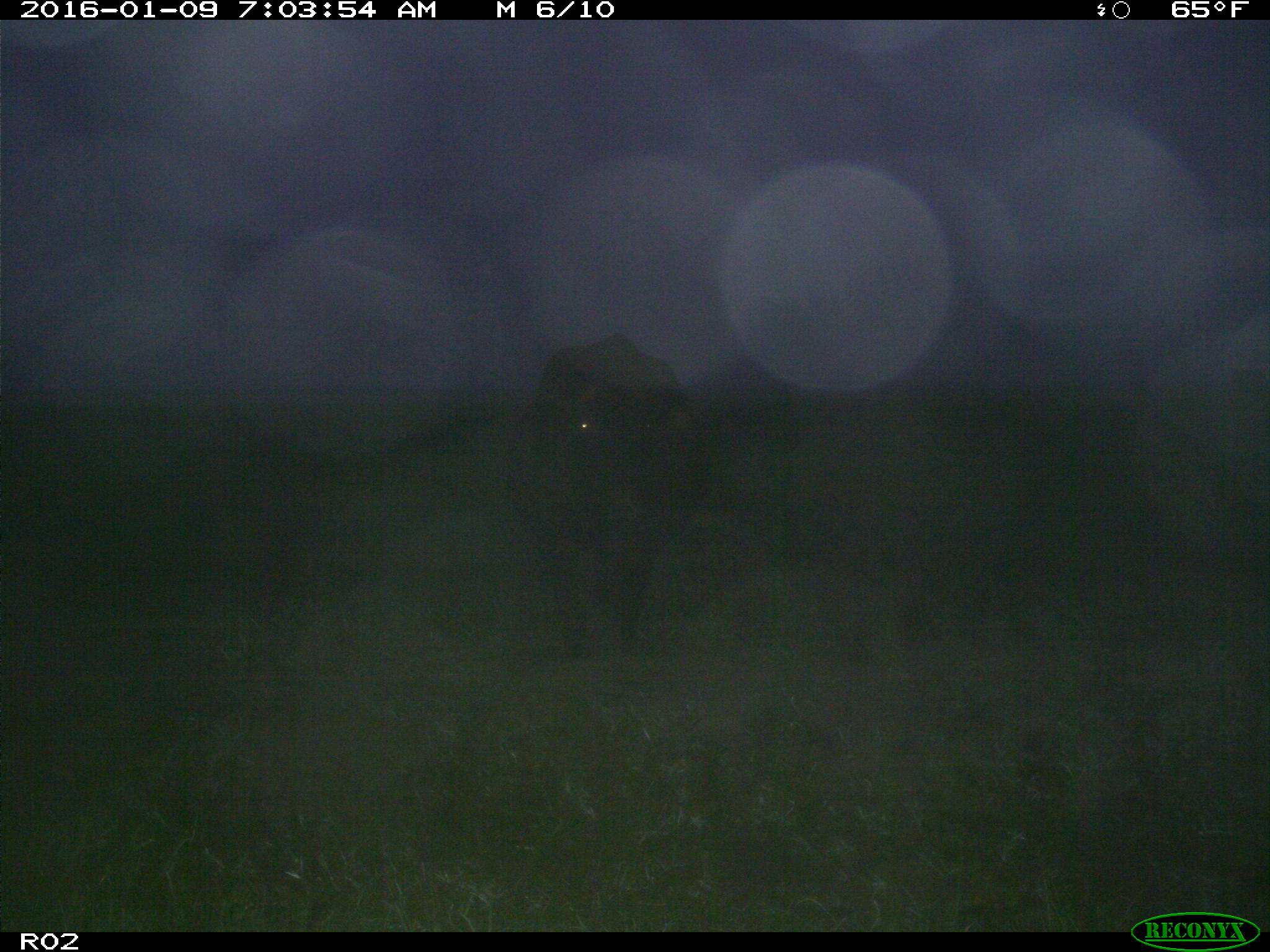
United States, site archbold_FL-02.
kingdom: Animalia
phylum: Chordata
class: Mammalia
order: Artiodactyla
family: Bovidae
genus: Bos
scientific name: Bos taurus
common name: domestic cow